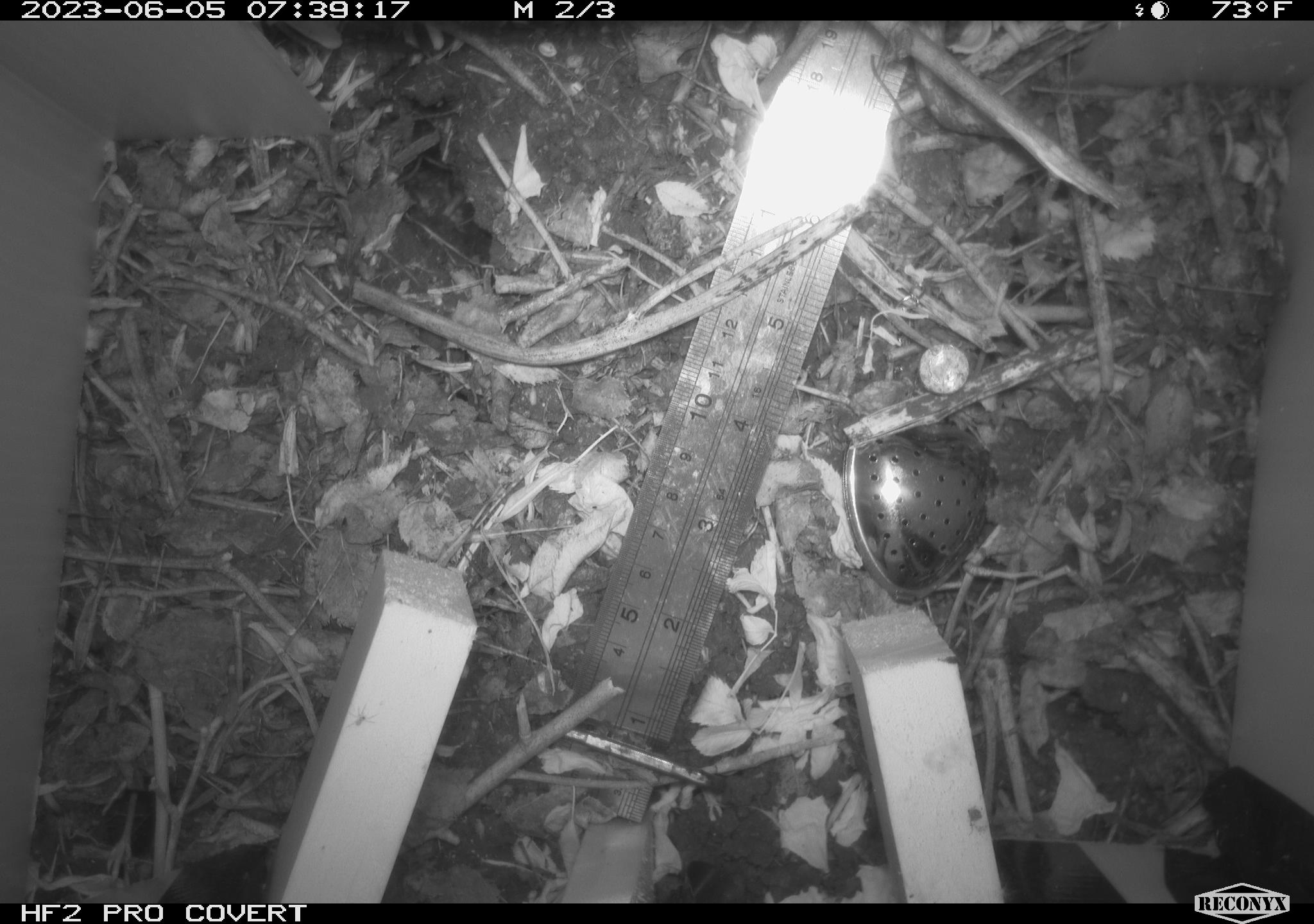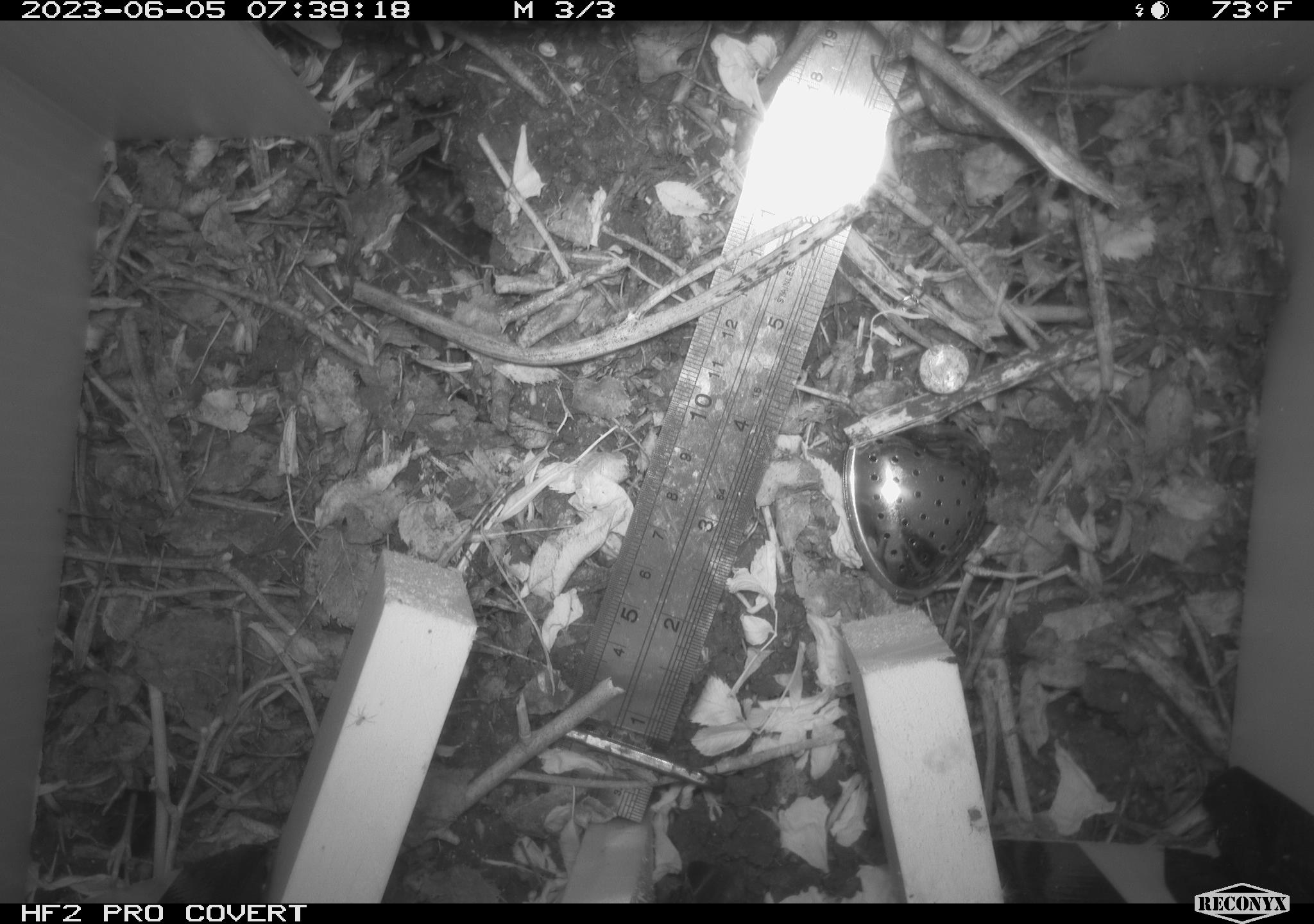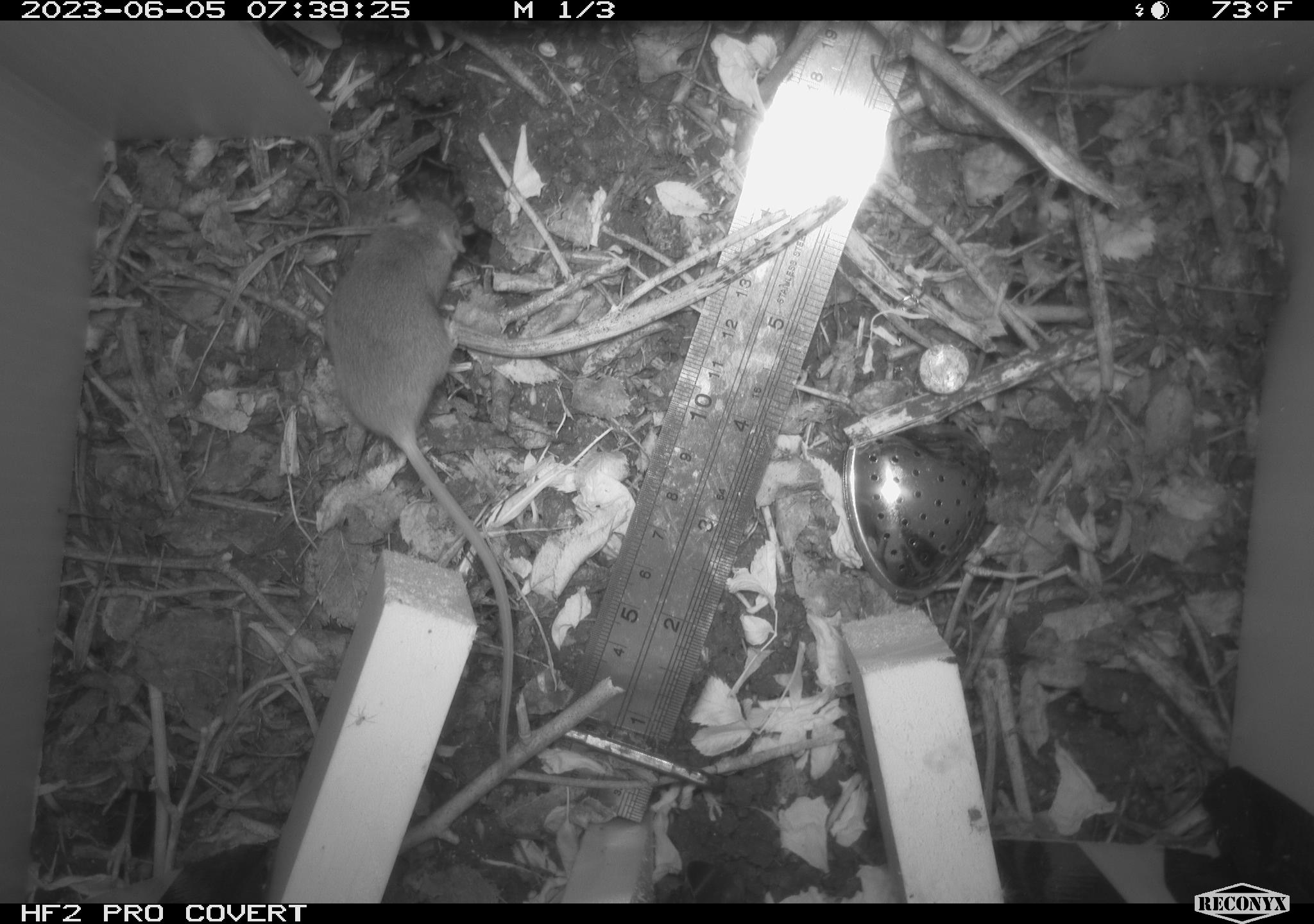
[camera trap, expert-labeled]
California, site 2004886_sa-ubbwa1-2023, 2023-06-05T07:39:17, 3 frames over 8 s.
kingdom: Animalia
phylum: Chordata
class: Mammalia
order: Rodentia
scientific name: Rodentia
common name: mouse species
Mouse species (Rodentia).